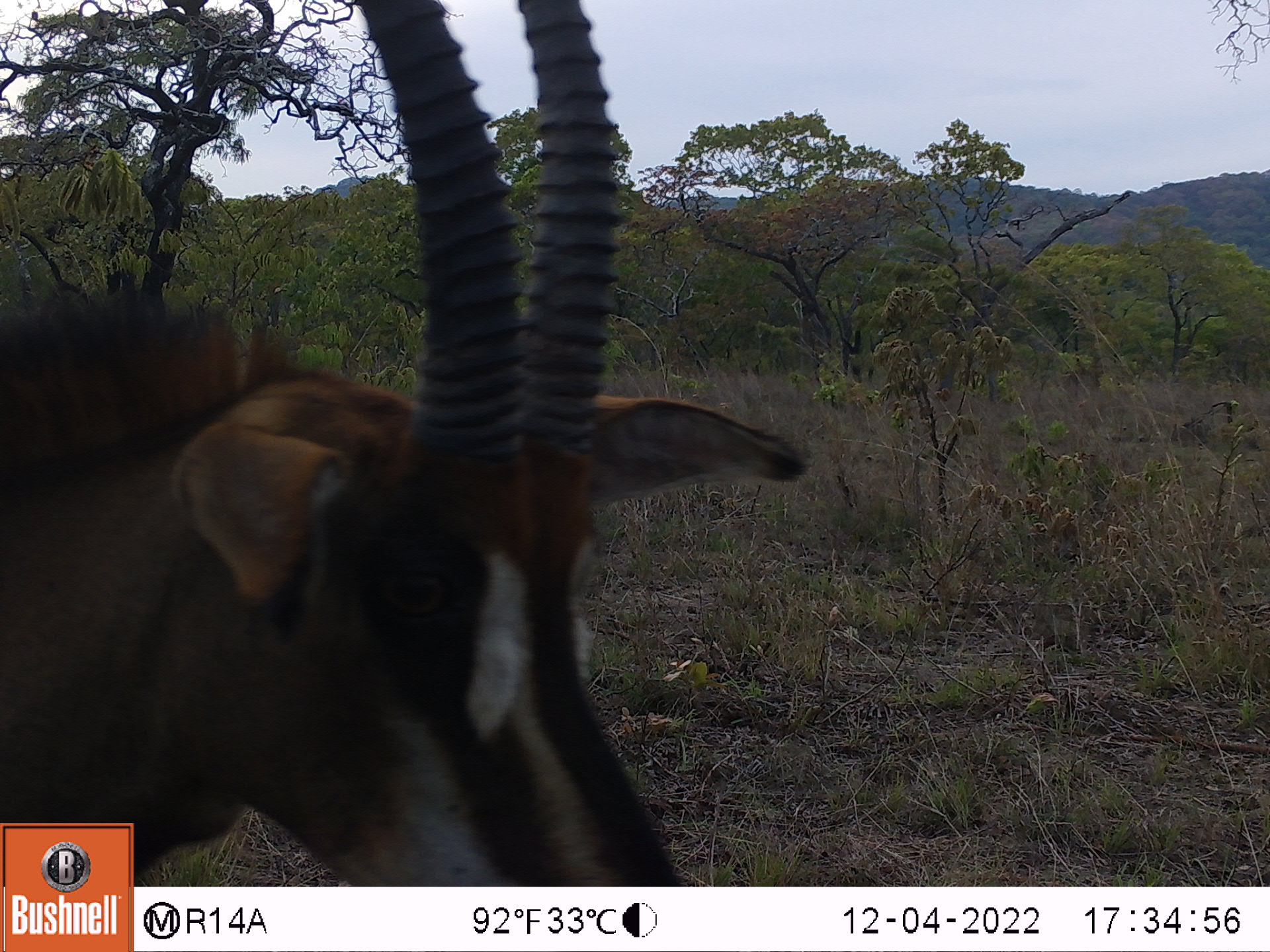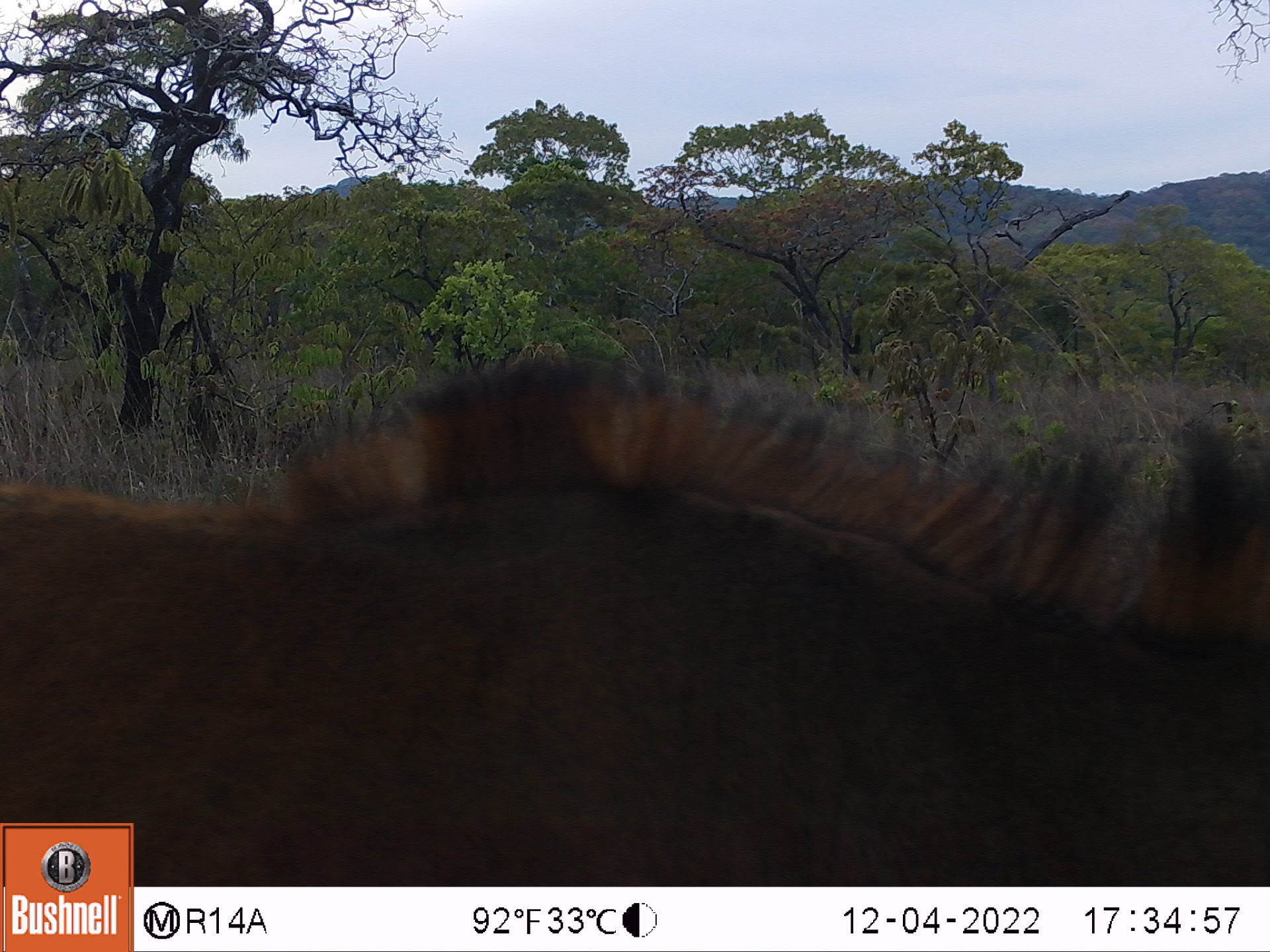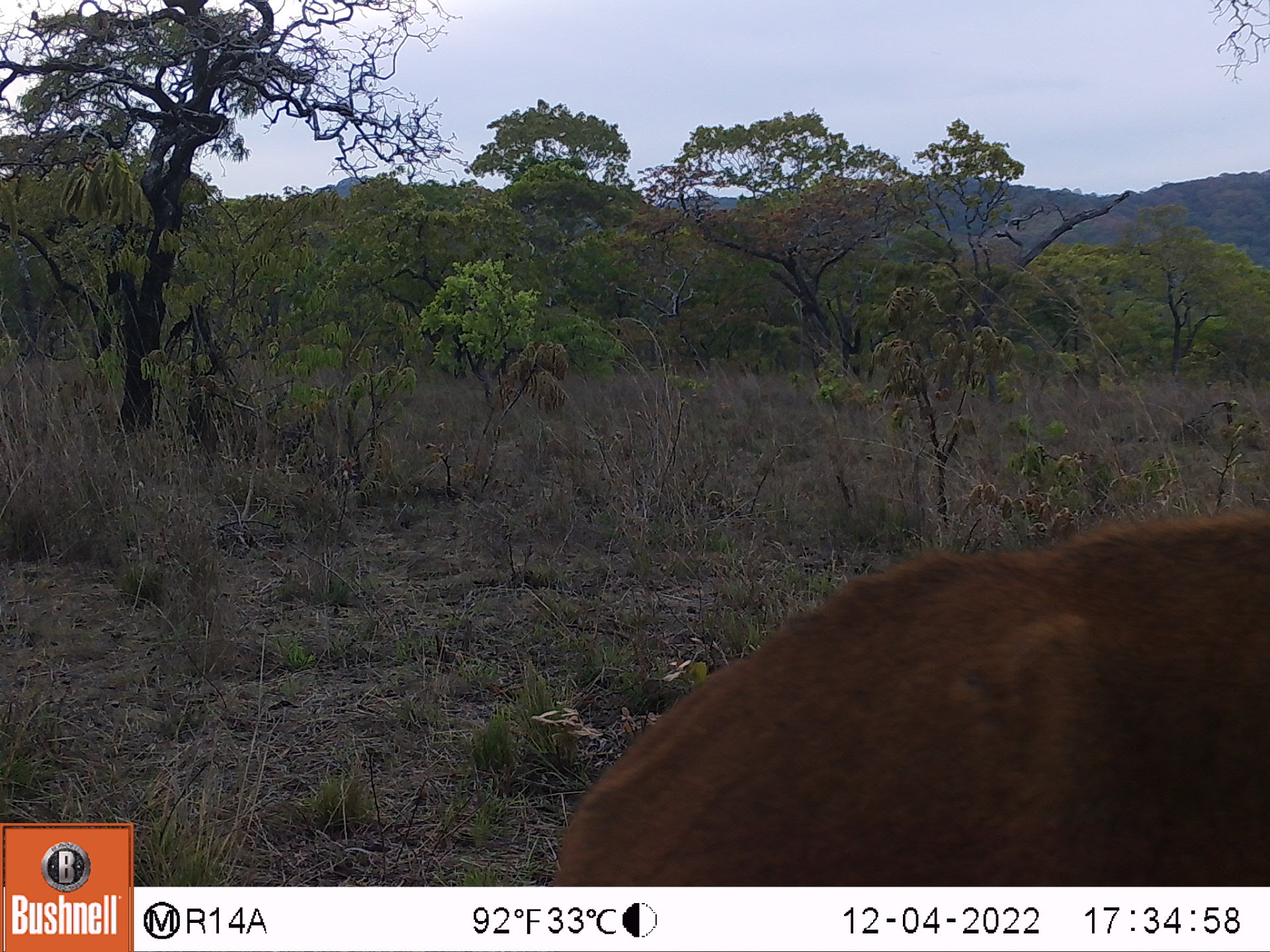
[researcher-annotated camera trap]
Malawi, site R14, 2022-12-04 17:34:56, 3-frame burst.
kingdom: Animalia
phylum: Chordata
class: Mammalia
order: Artiodactyla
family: Bovidae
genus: Hippotragus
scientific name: Hippotragus niger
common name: sable antelope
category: sable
Sable (sable antelope) (Hippotragus niger), count 1.